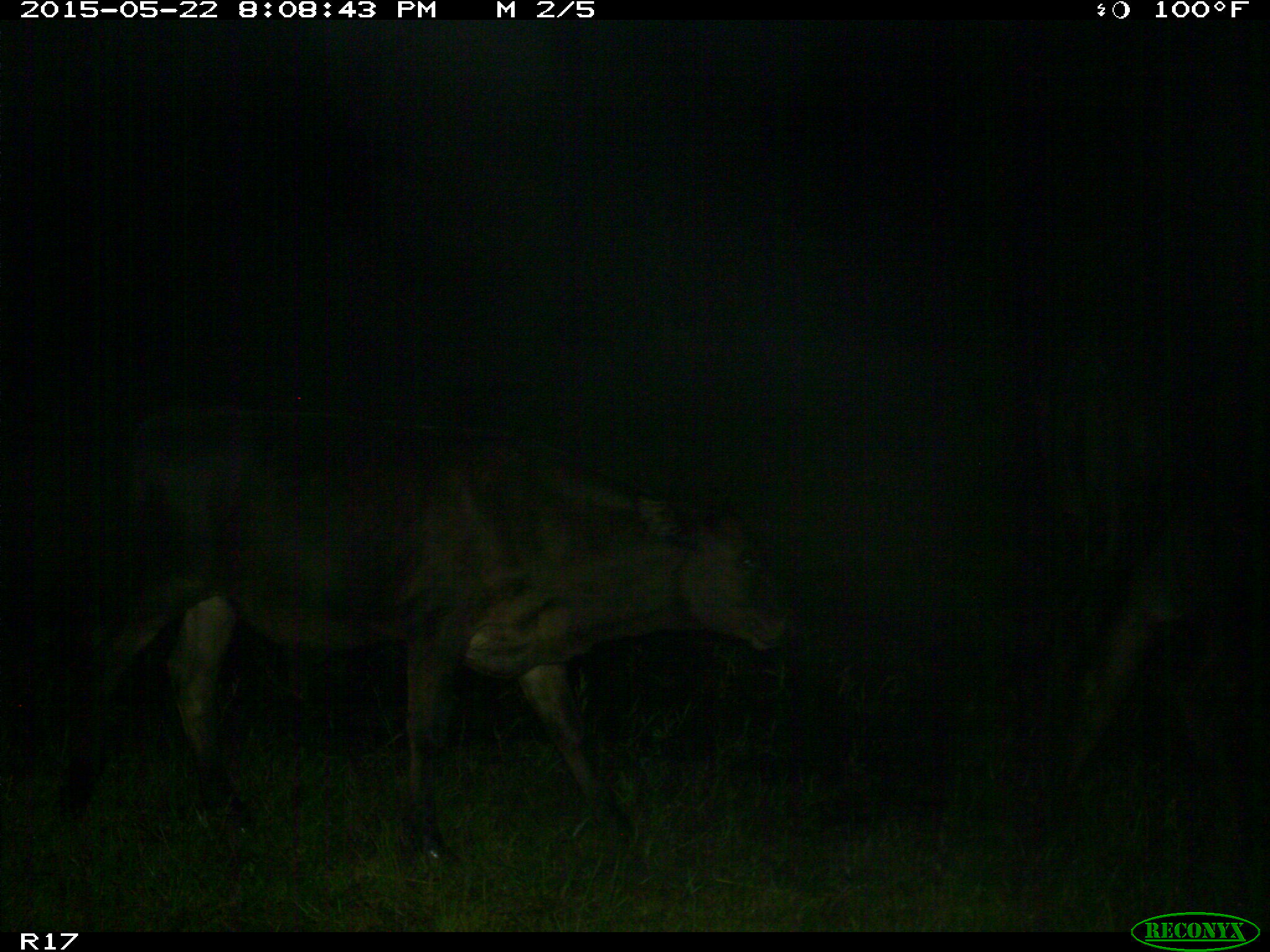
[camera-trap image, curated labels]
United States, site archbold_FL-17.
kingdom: Animalia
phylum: Chordata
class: Mammalia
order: Artiodactyla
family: Bovidae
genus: Bos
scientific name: Bos taurus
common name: domestic cow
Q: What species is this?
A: Bos taurus (domestic cow).